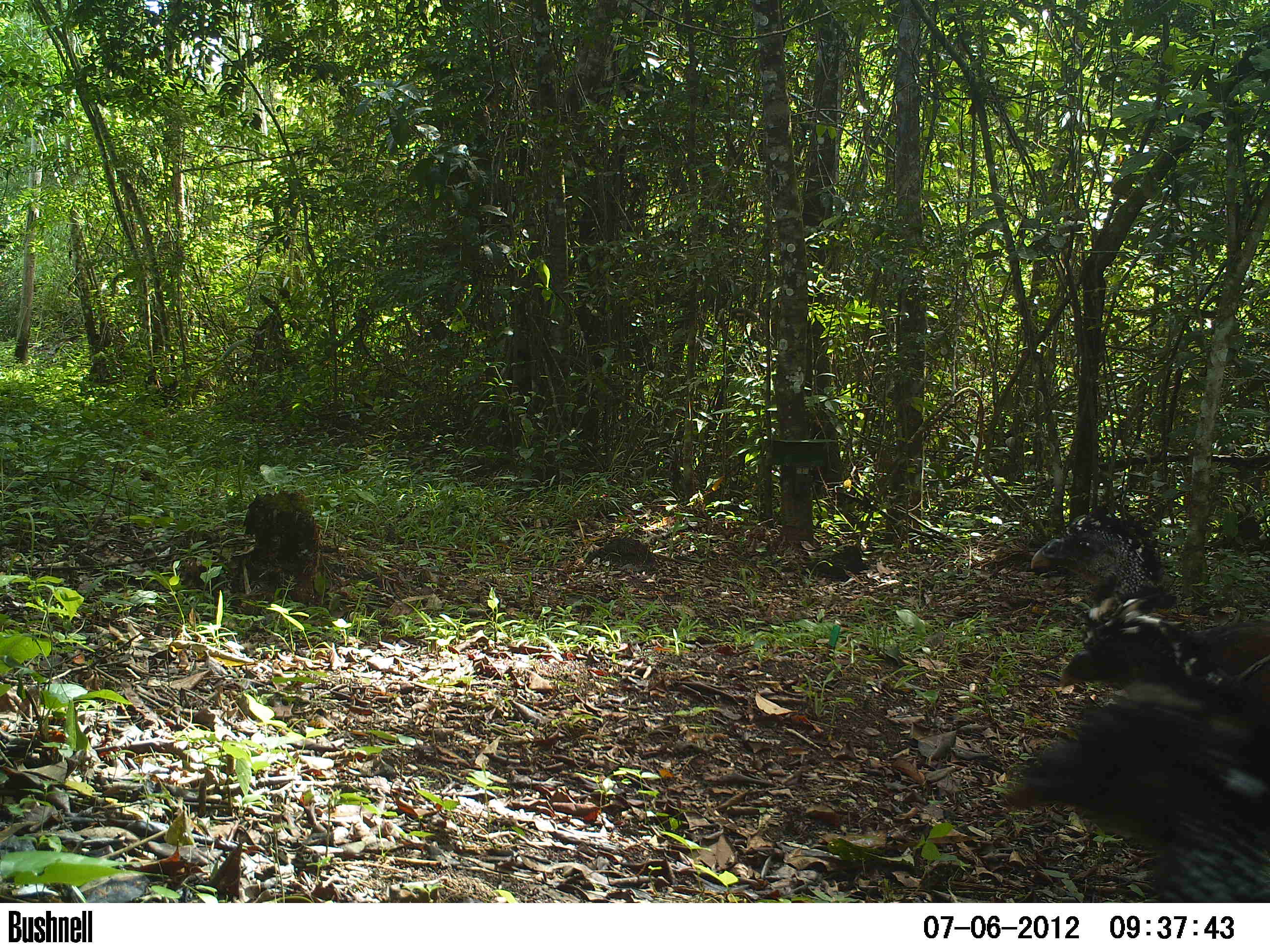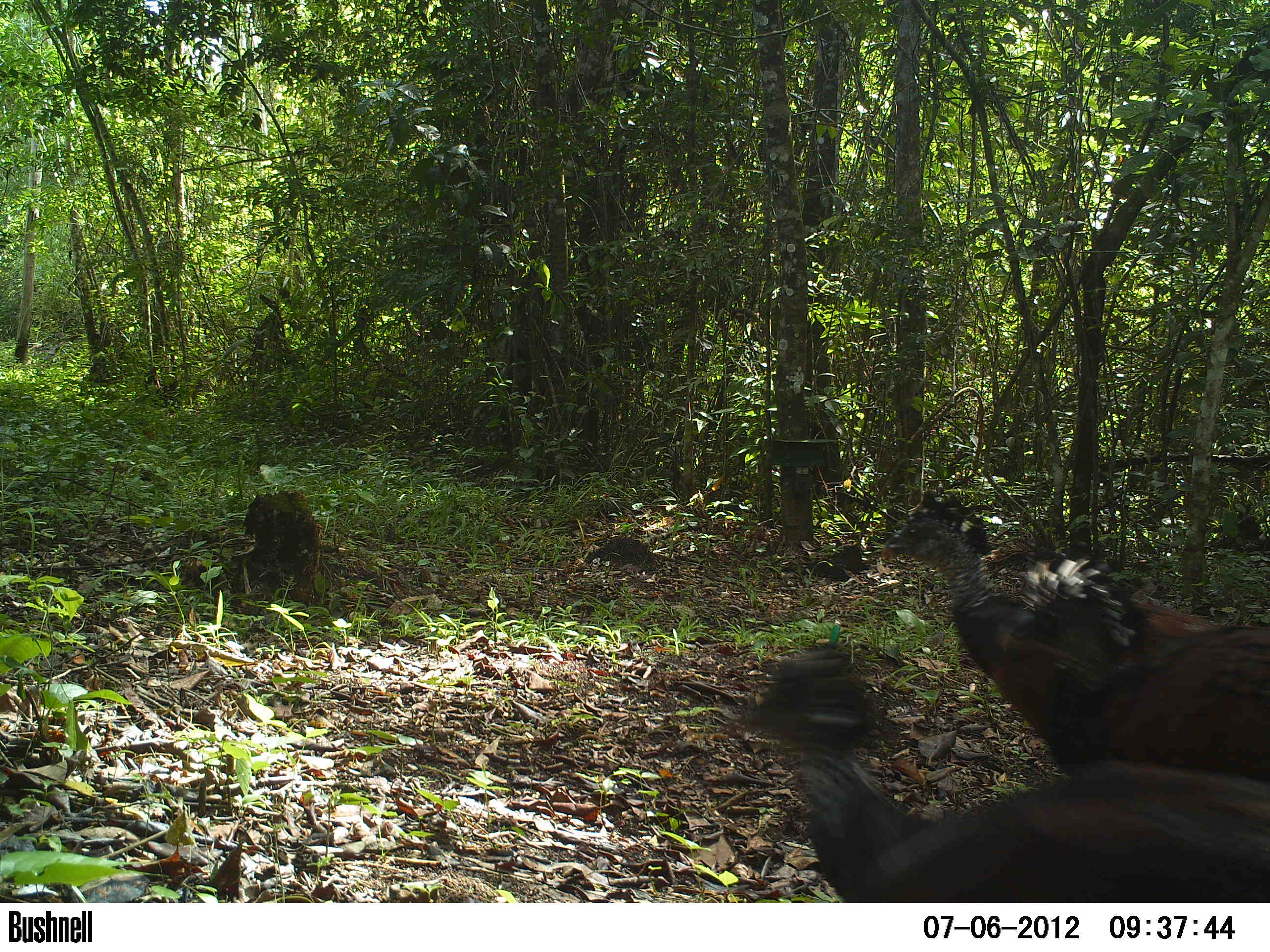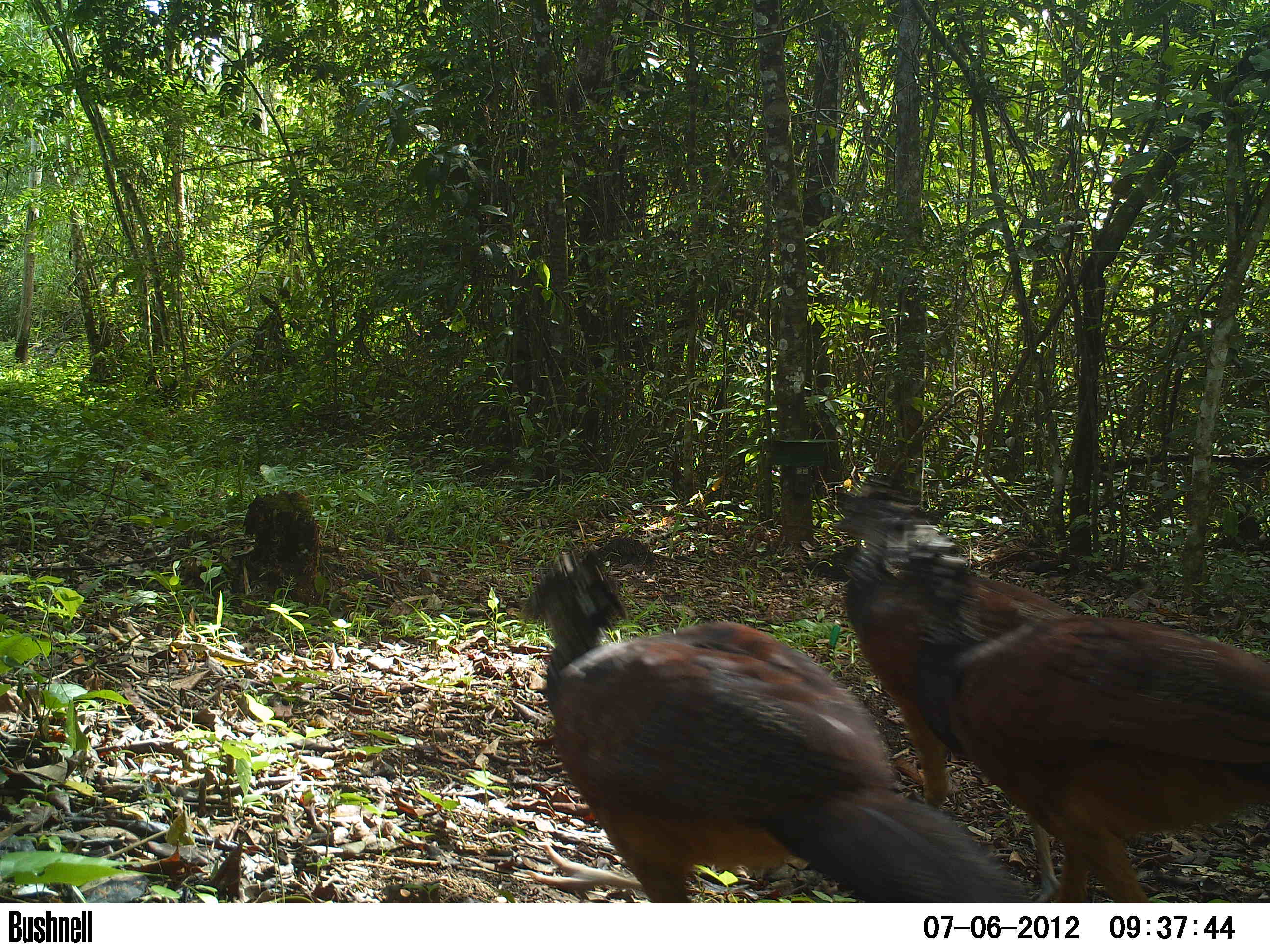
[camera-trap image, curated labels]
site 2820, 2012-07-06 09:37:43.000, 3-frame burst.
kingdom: Animalia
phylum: Chordata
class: Aves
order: Galliformes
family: Cracidae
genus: Crax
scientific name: Crax rubra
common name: great curassow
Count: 3.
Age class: adult.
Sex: female.